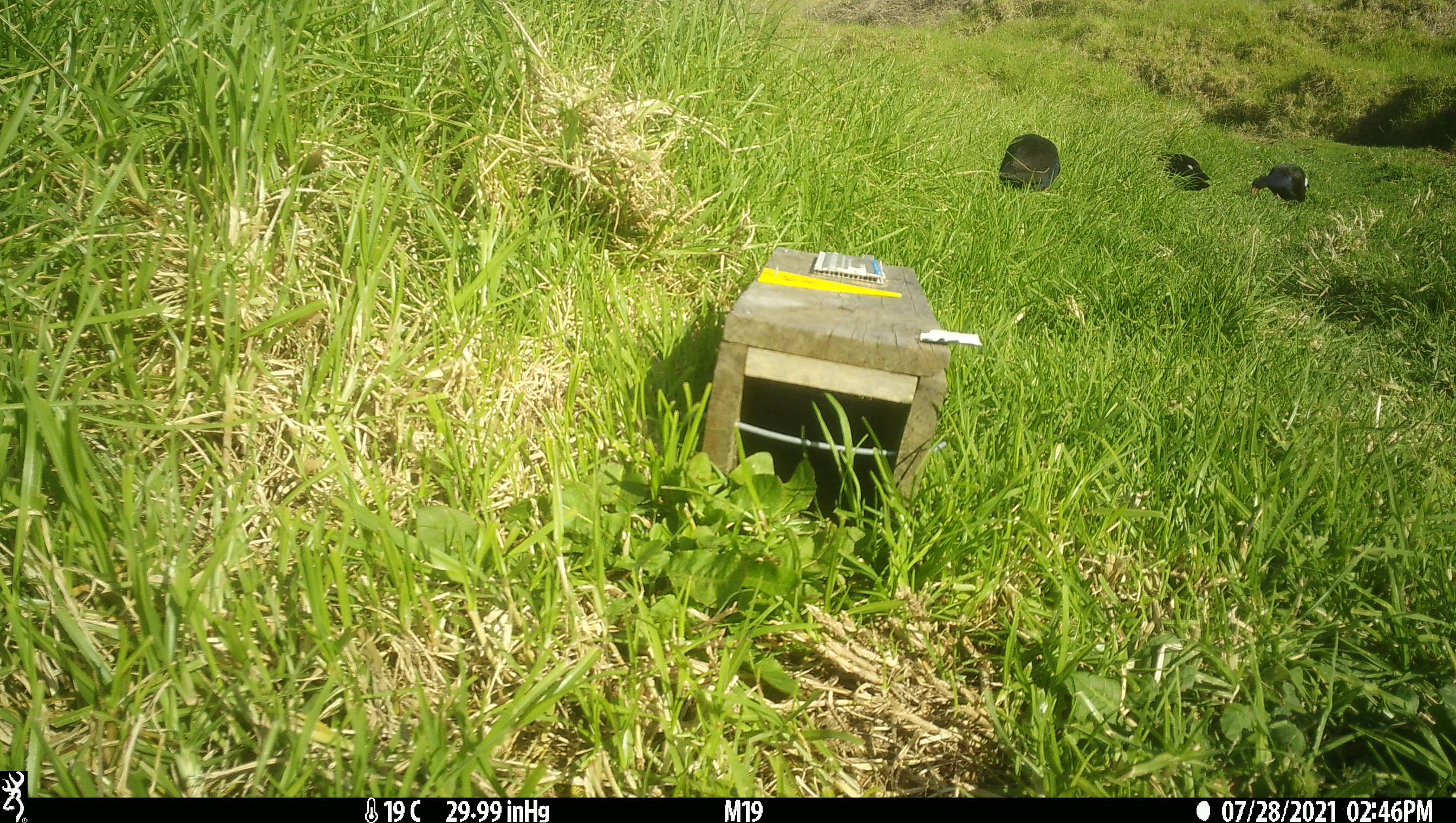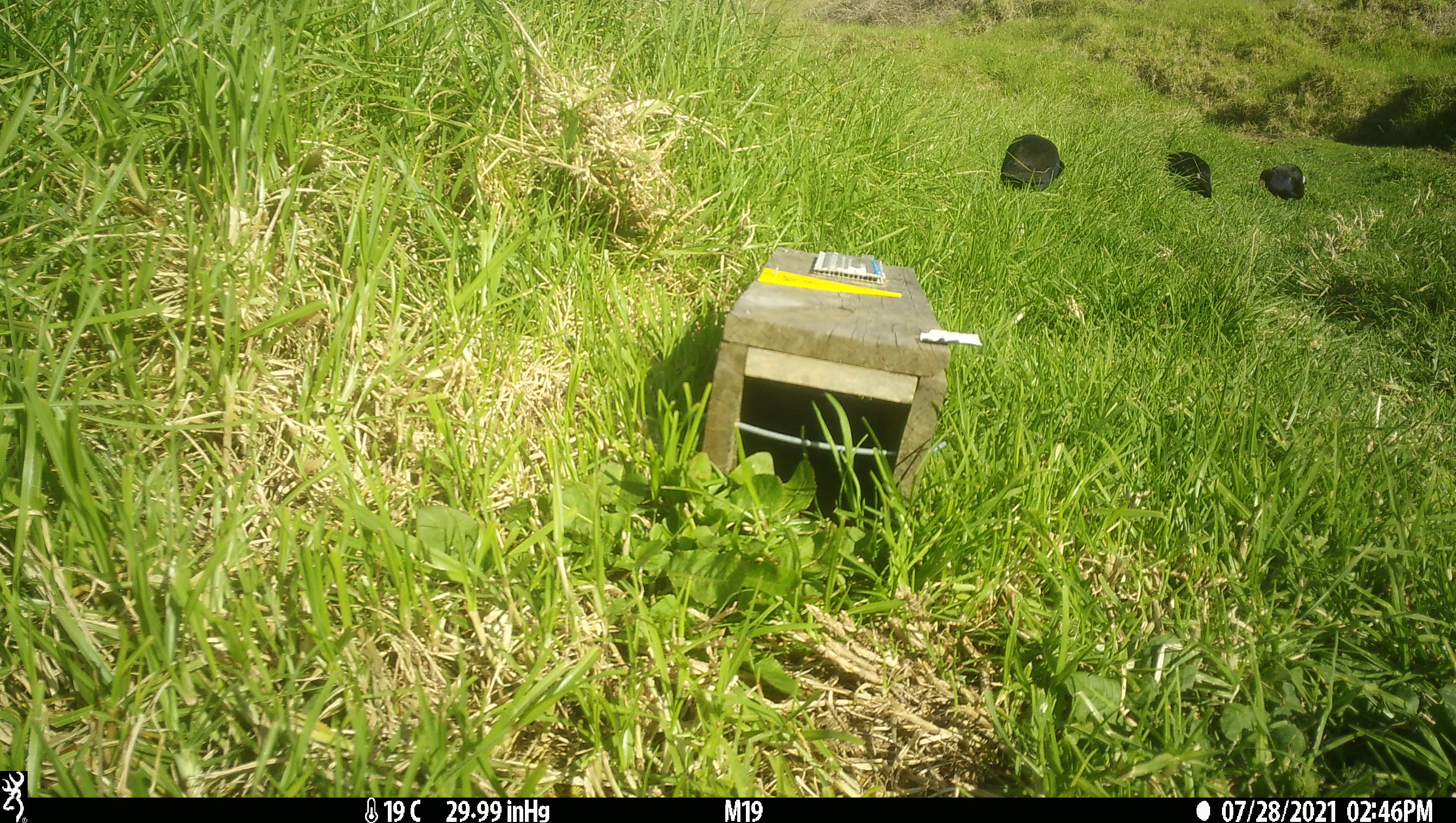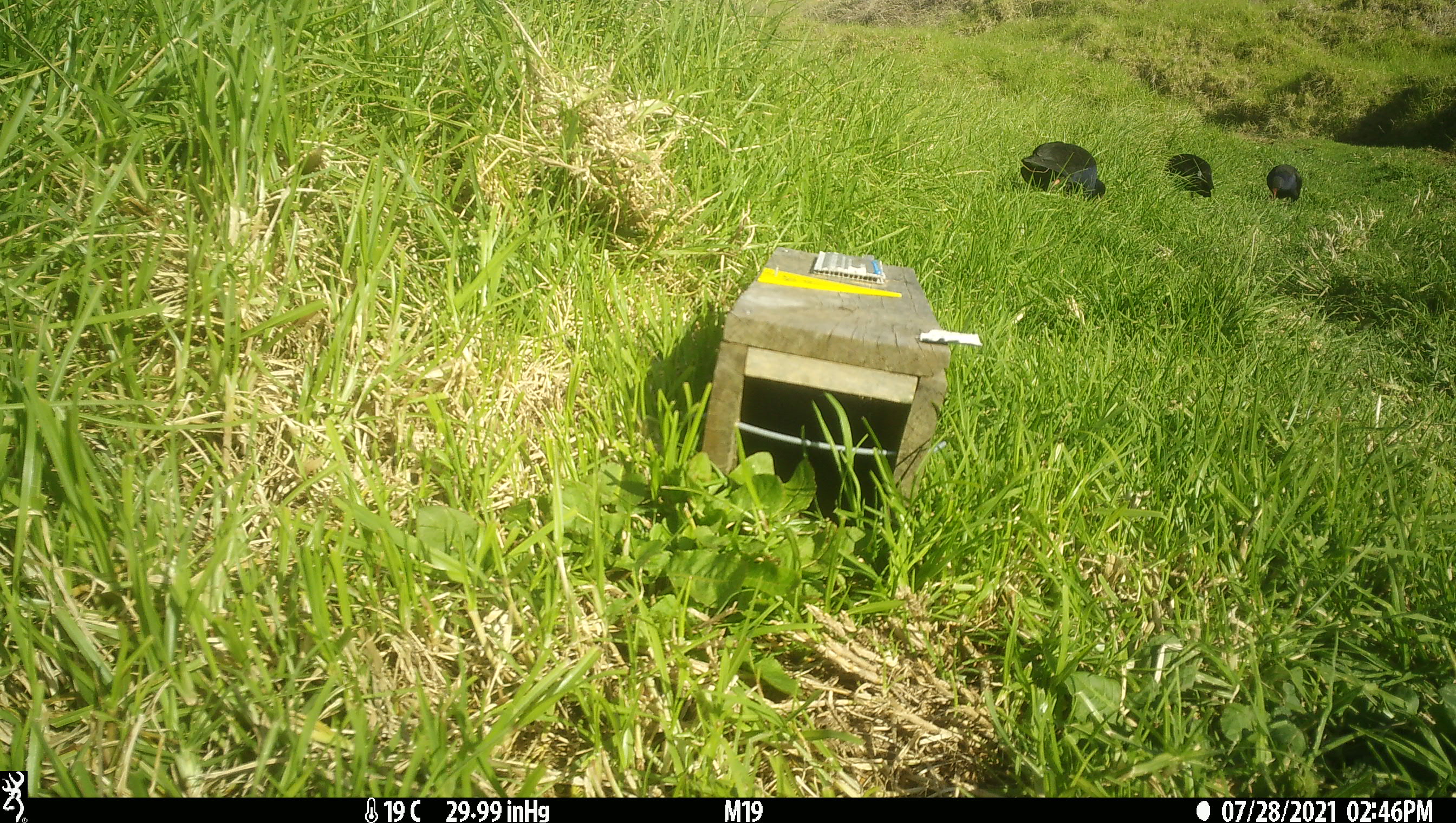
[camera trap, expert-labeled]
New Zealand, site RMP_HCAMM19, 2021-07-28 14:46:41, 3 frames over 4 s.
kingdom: Animalia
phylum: Chordata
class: Aves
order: Gruiformes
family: Rallidae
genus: Porphyrio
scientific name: Porphyrio melanotus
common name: australasian swamphen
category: pukeko